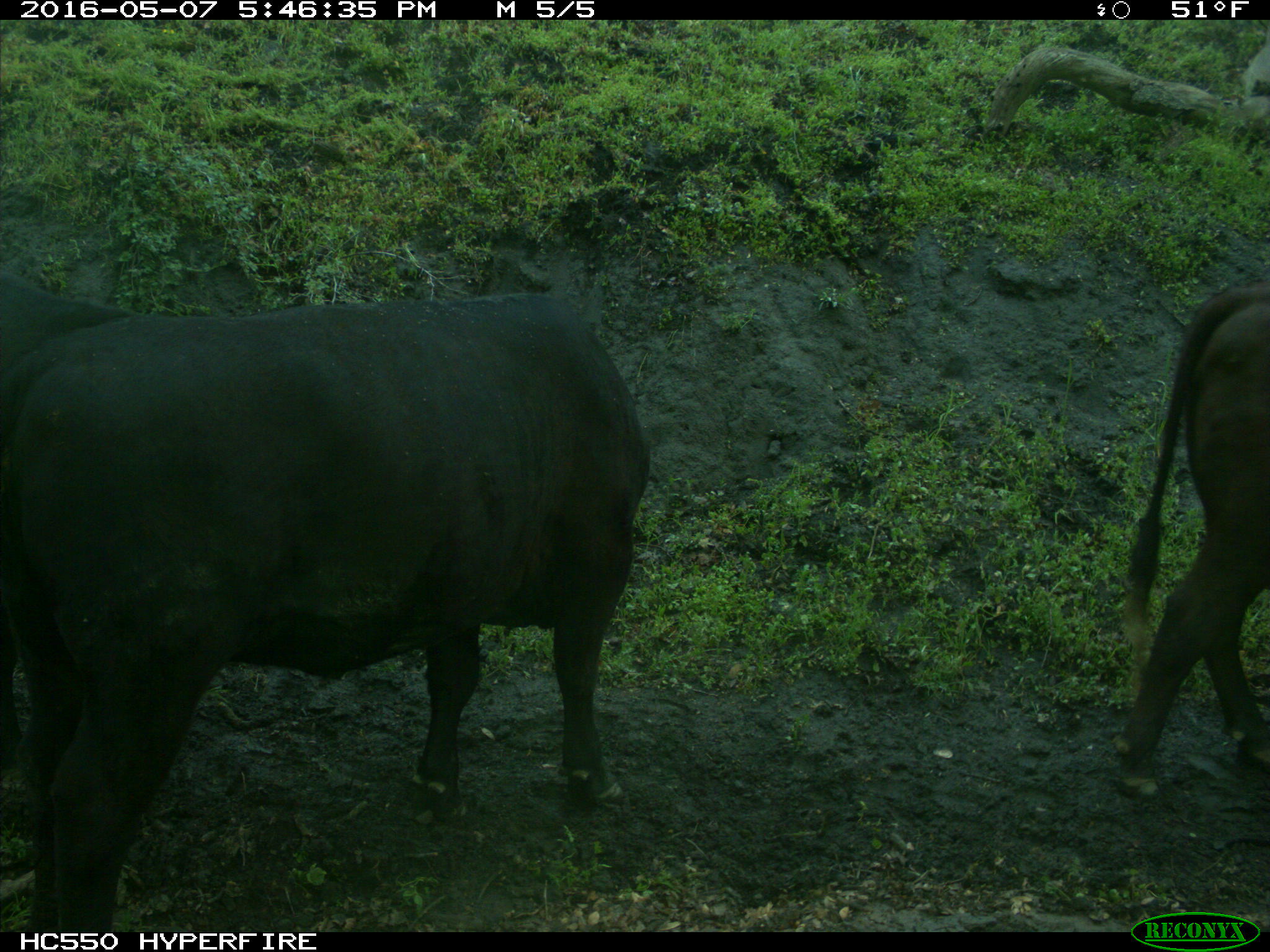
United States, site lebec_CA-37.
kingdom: Animalia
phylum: Chordata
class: Mammalia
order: Artiodactyla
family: Bovidae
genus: Bos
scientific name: Bos taurus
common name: domestic cow